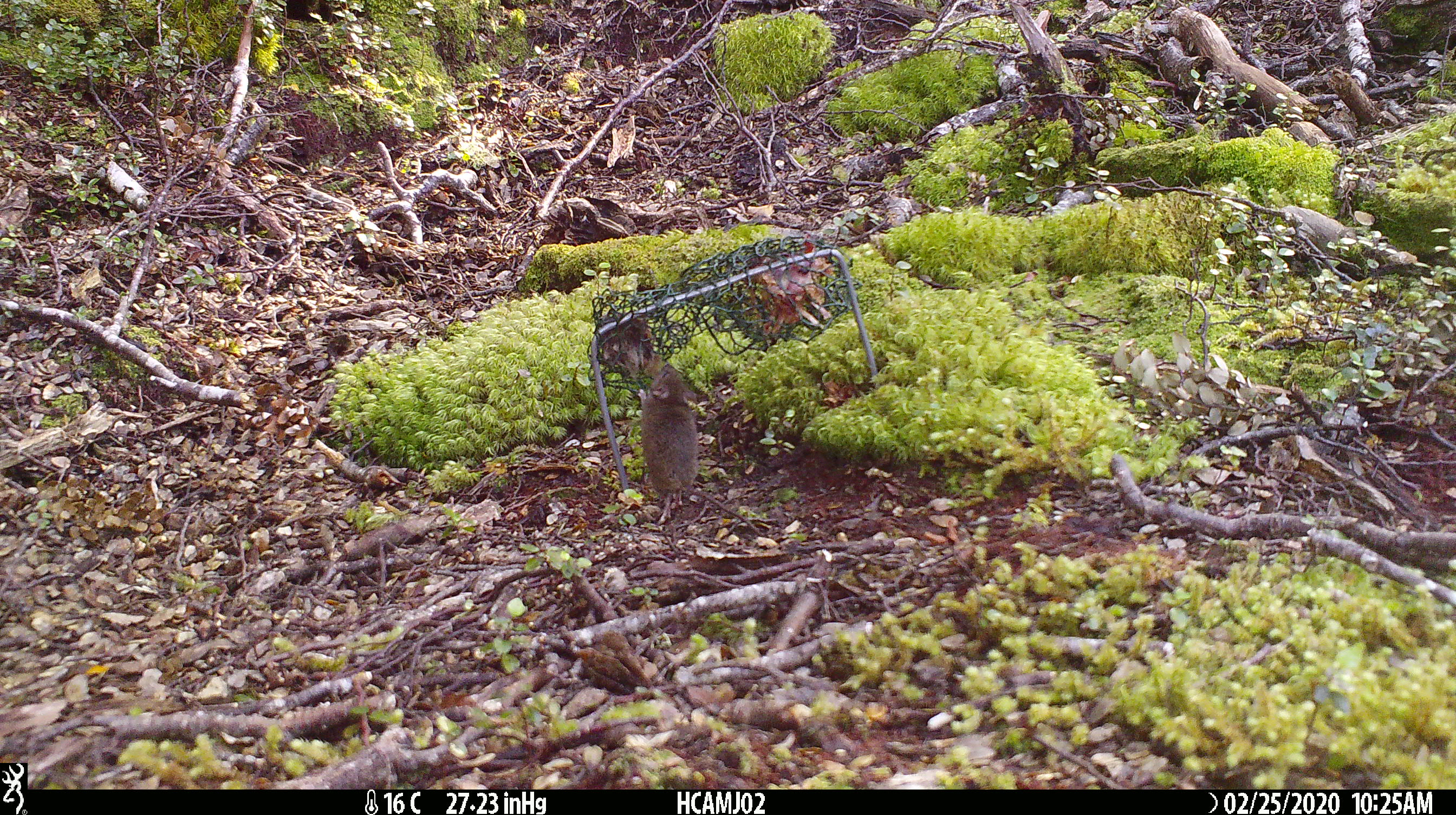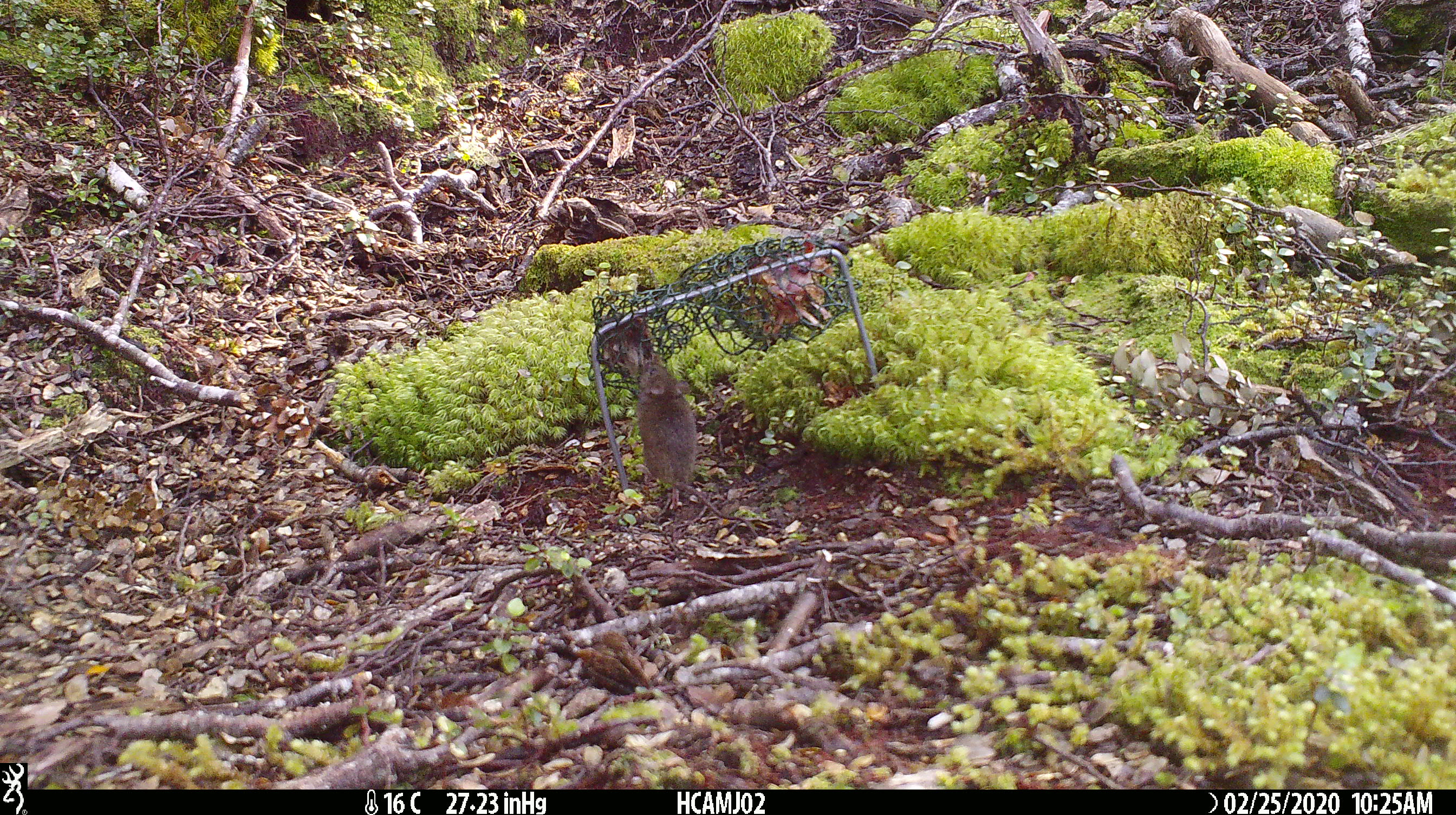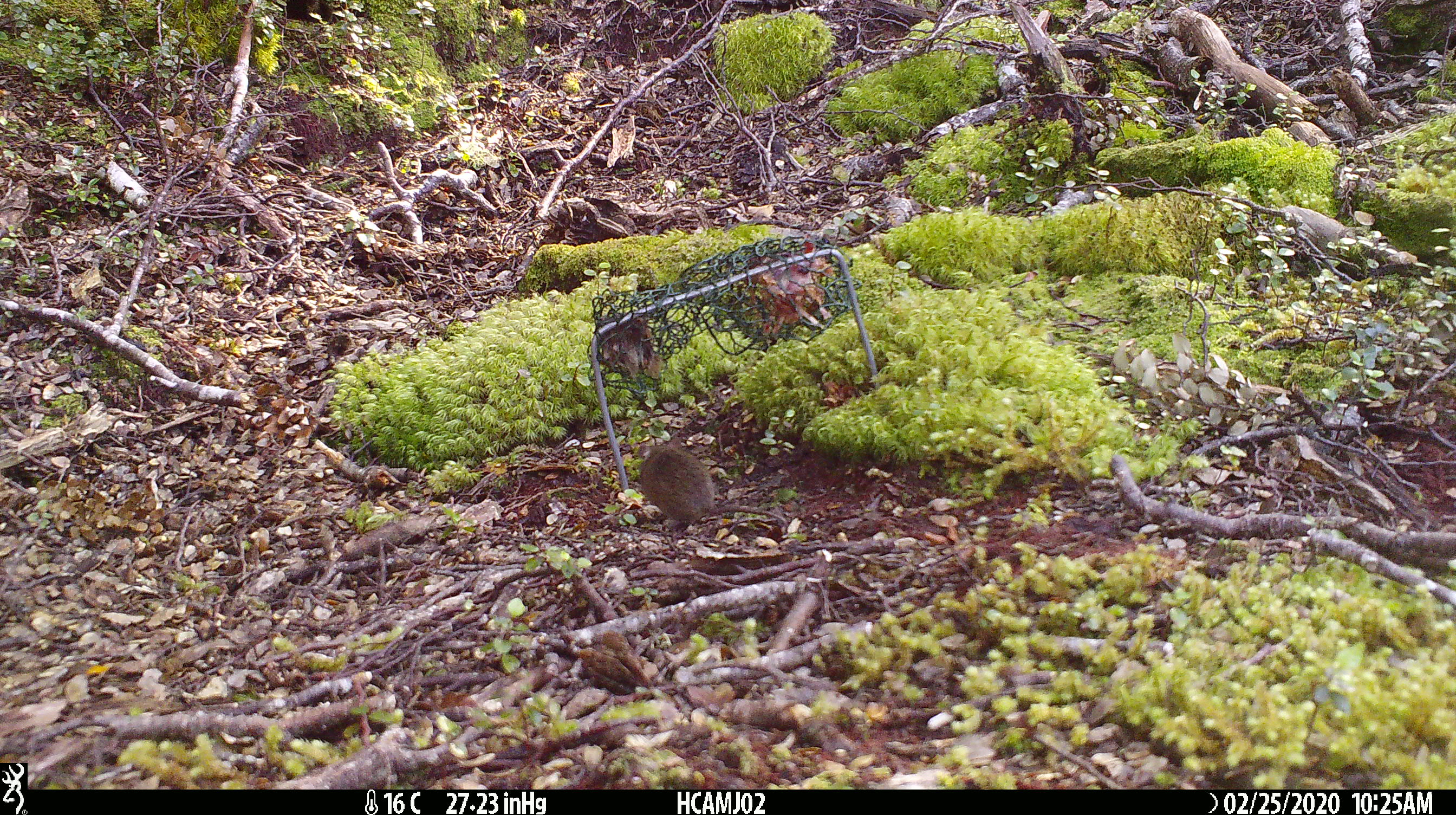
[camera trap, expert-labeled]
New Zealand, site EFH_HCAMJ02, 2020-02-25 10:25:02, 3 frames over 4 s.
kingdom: Animalia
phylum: Chordata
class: Mammalia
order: Rodentia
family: Muridae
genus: Mus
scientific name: Mus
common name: mouse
Mouse (Mus).